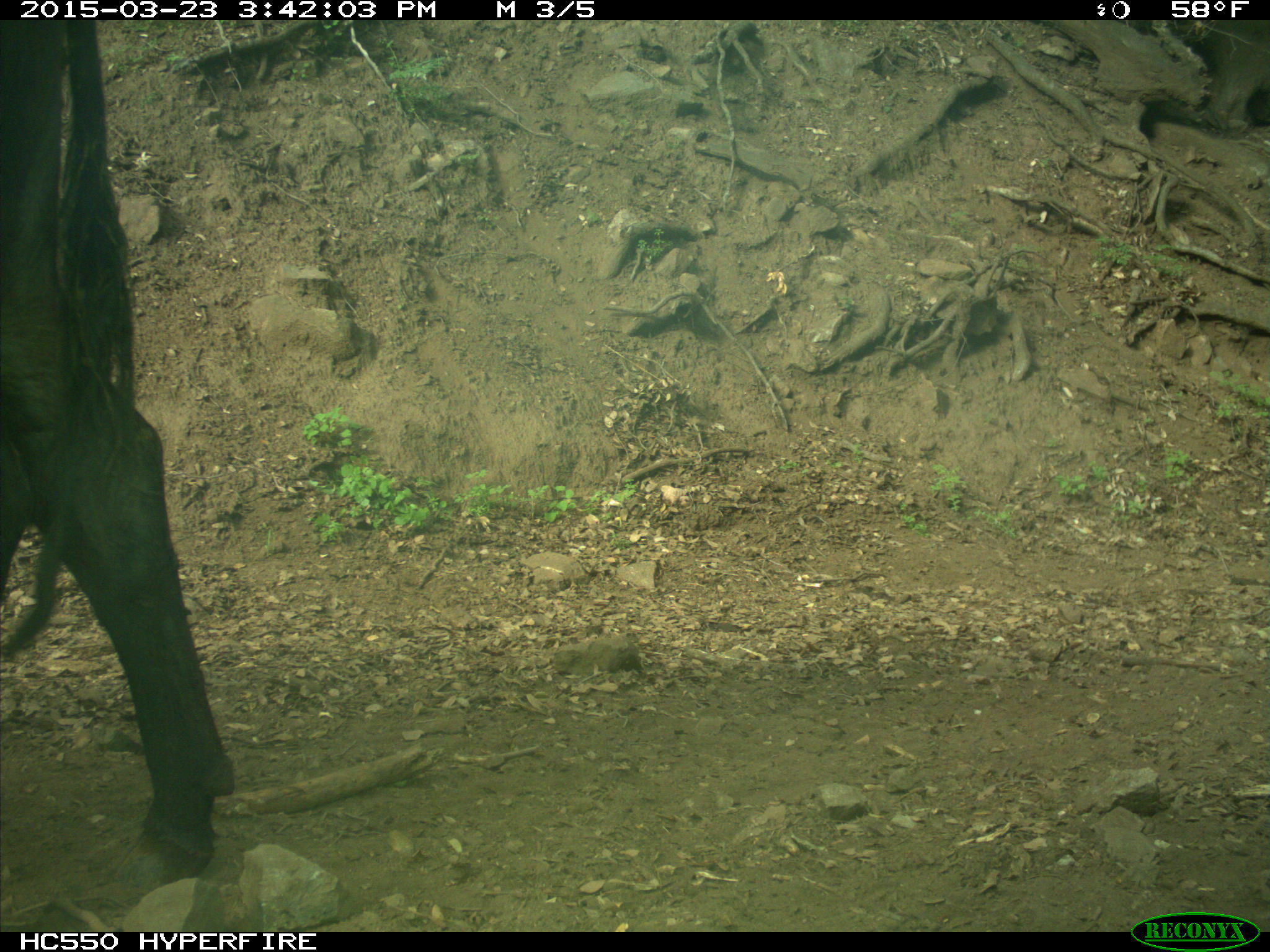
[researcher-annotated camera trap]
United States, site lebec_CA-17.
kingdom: Animalia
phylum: Chordata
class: Mammalia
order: Artiodactyla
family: Bovidae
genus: Bos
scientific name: Bos taurus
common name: domestic cow